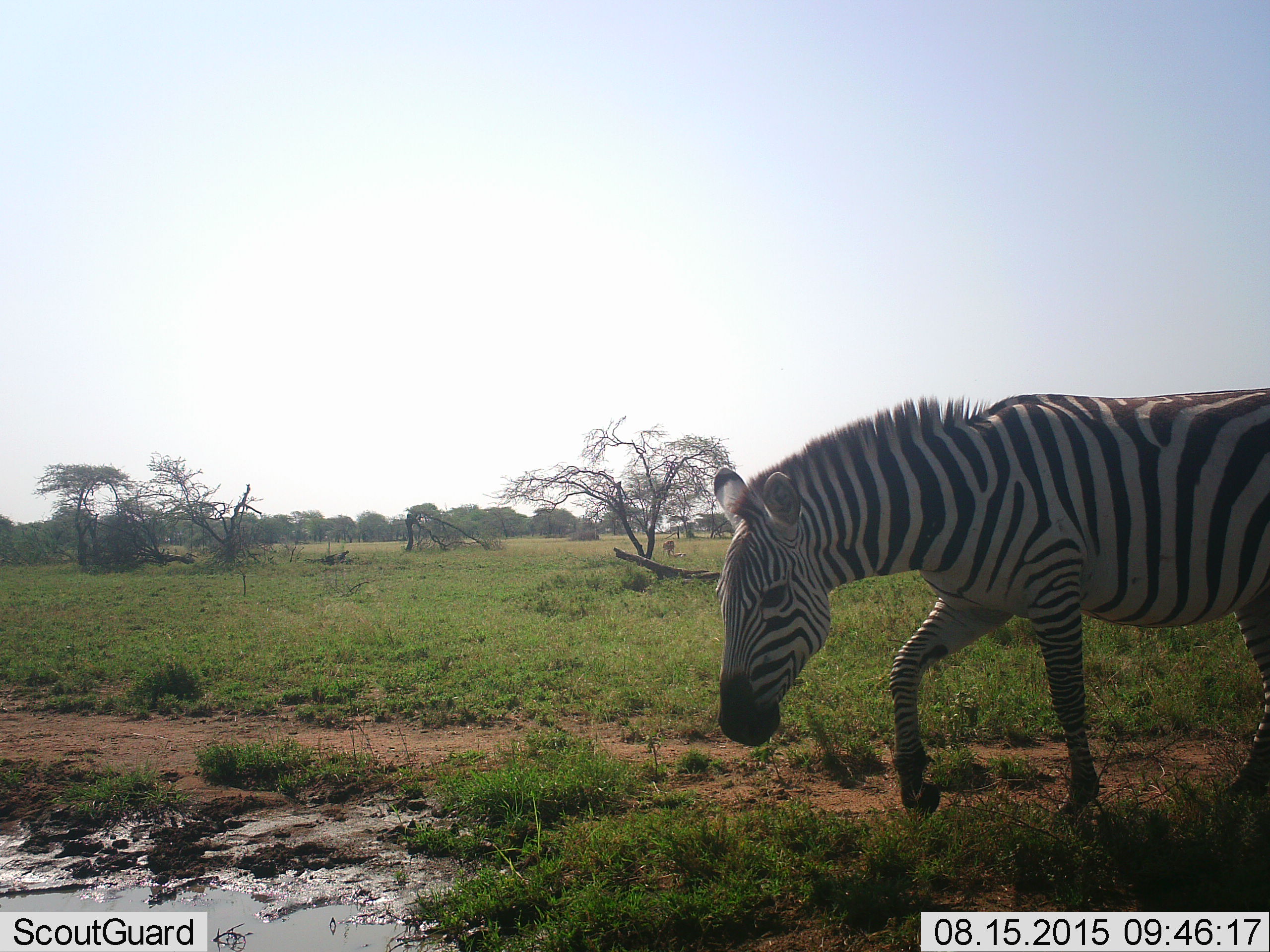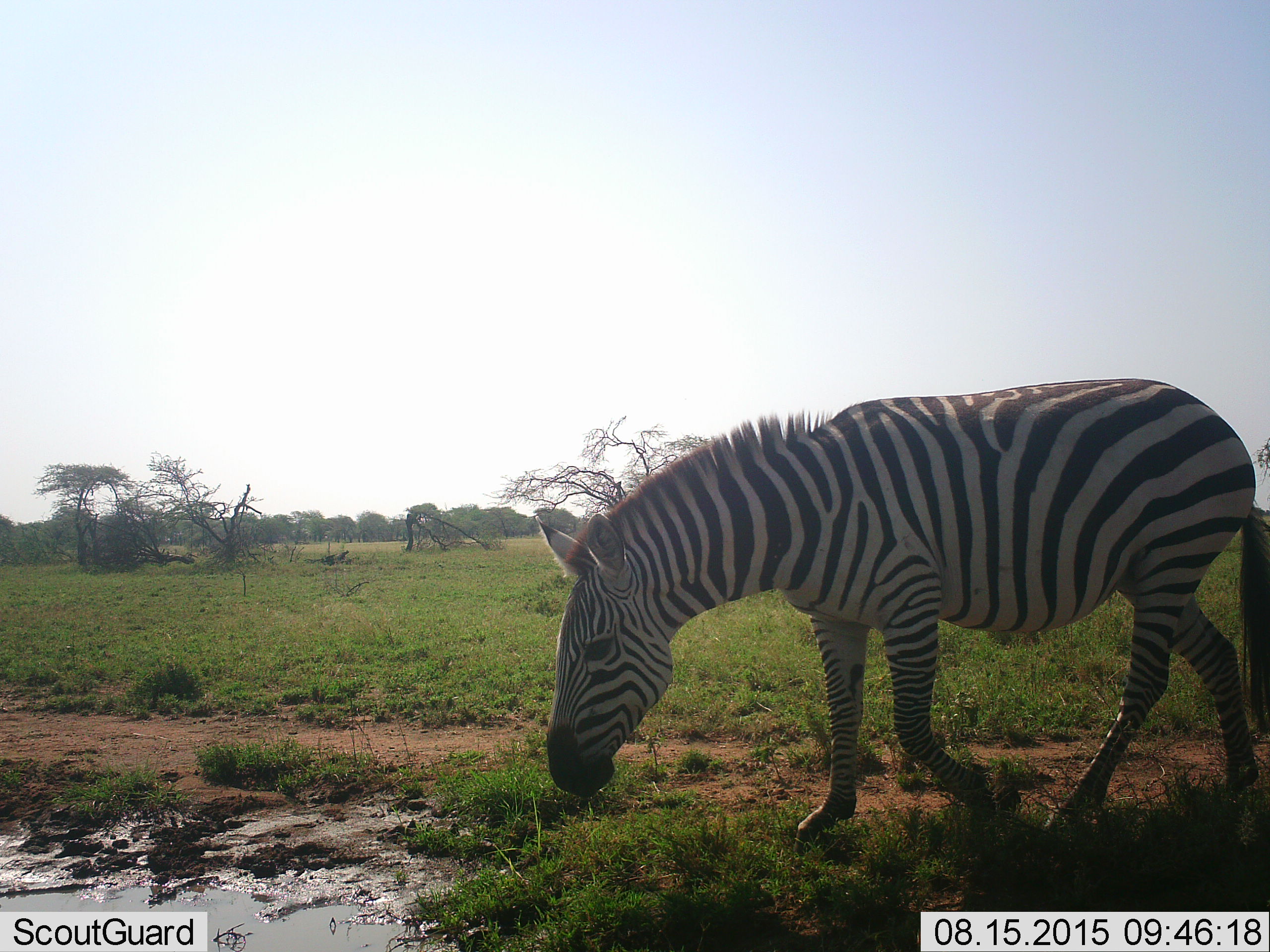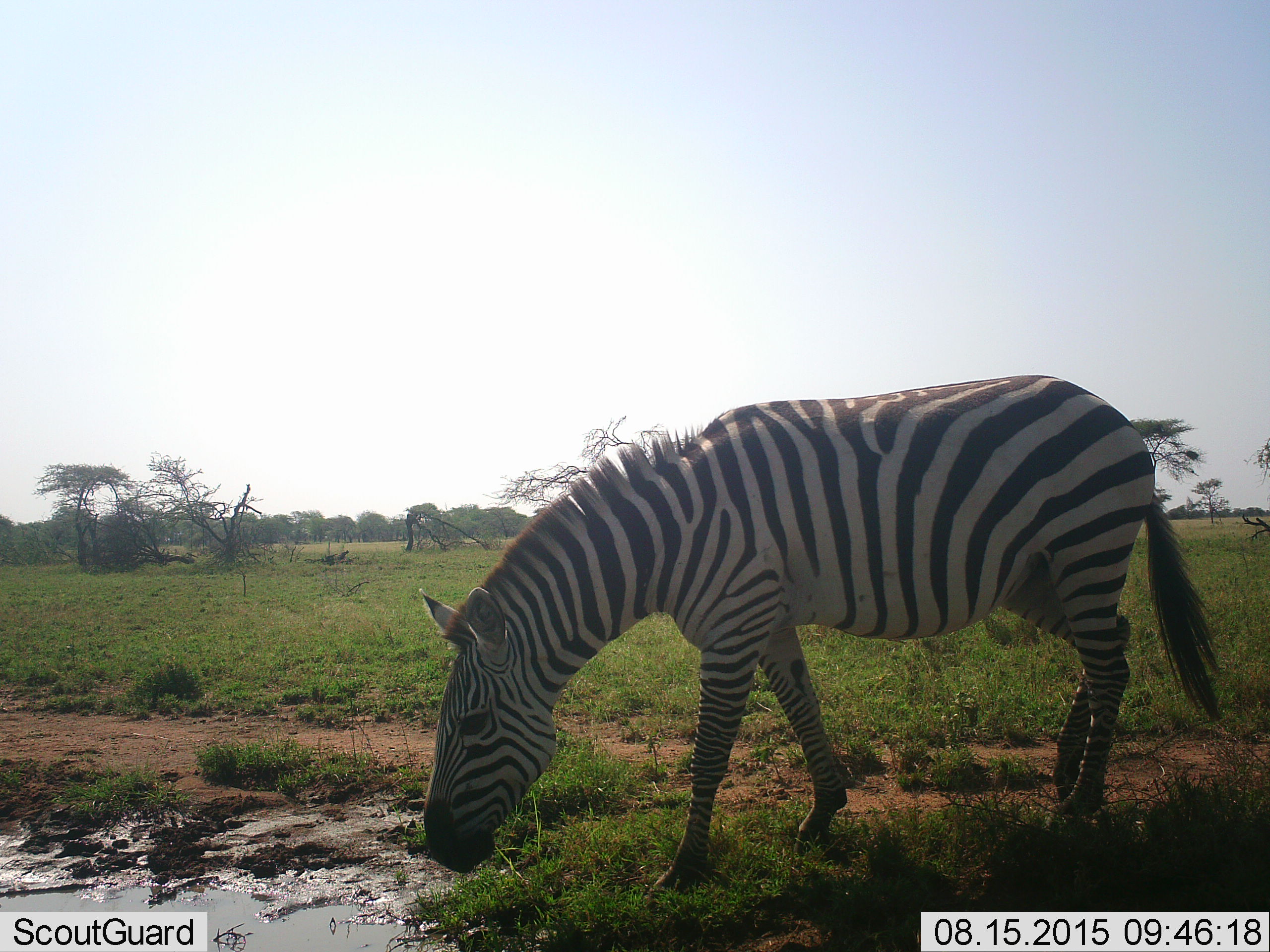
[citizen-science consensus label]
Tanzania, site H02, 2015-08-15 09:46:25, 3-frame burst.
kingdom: Animalia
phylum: Chordata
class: Mammalia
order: Perissodactyla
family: Equidae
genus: Equus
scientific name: Equus quagga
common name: plains zebra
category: zebra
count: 1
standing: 10%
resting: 0%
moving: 70%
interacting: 0%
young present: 10%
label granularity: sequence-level